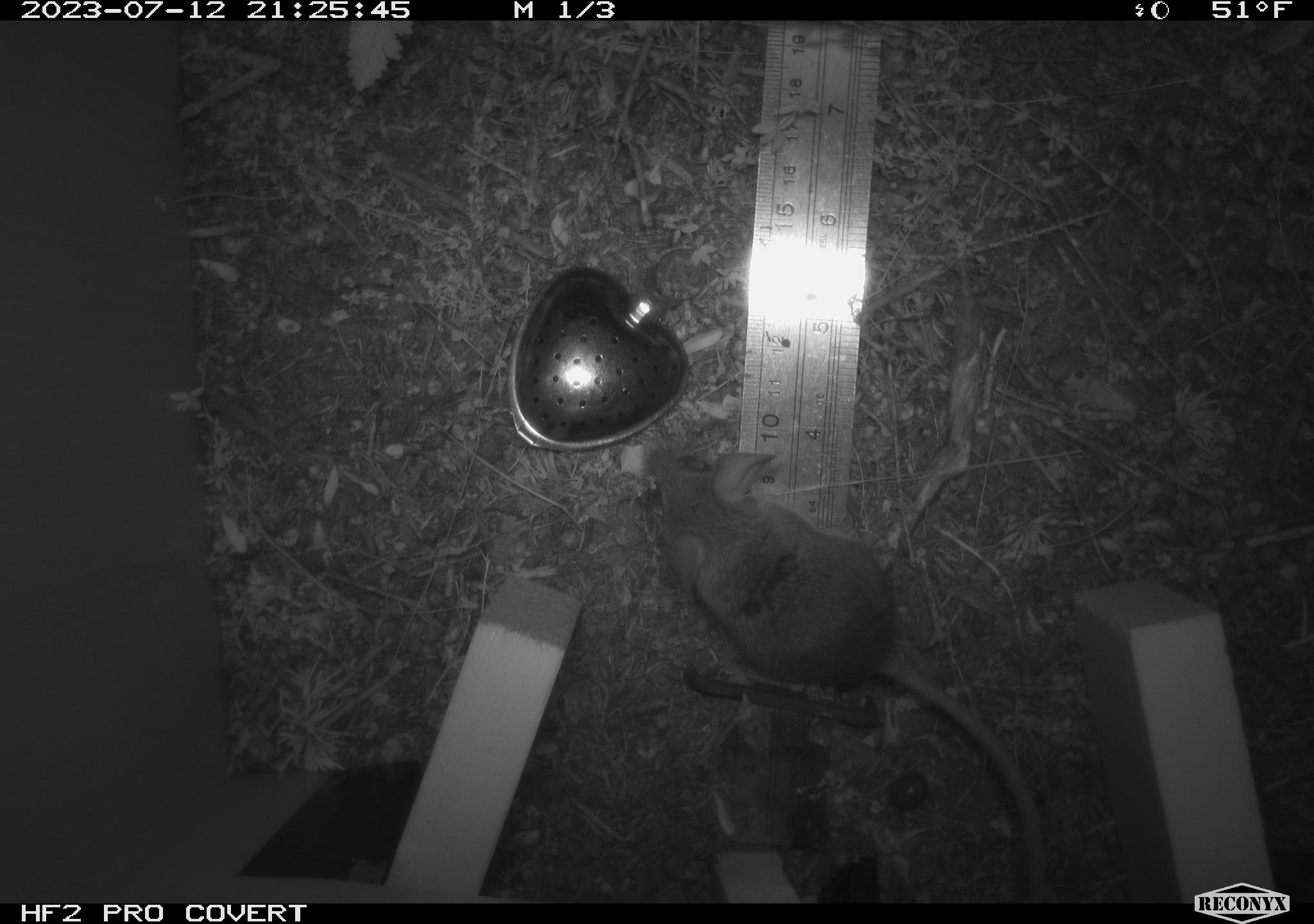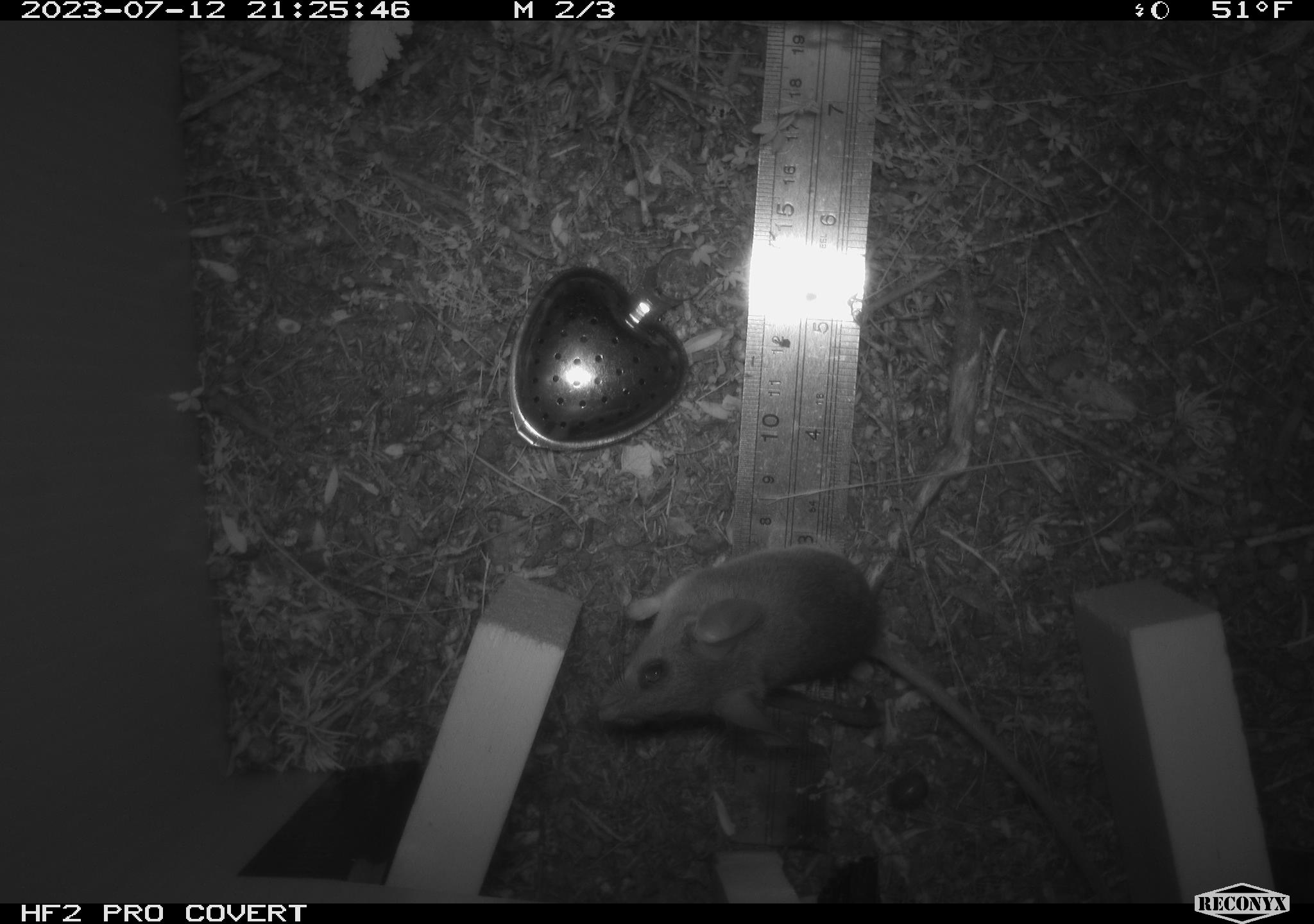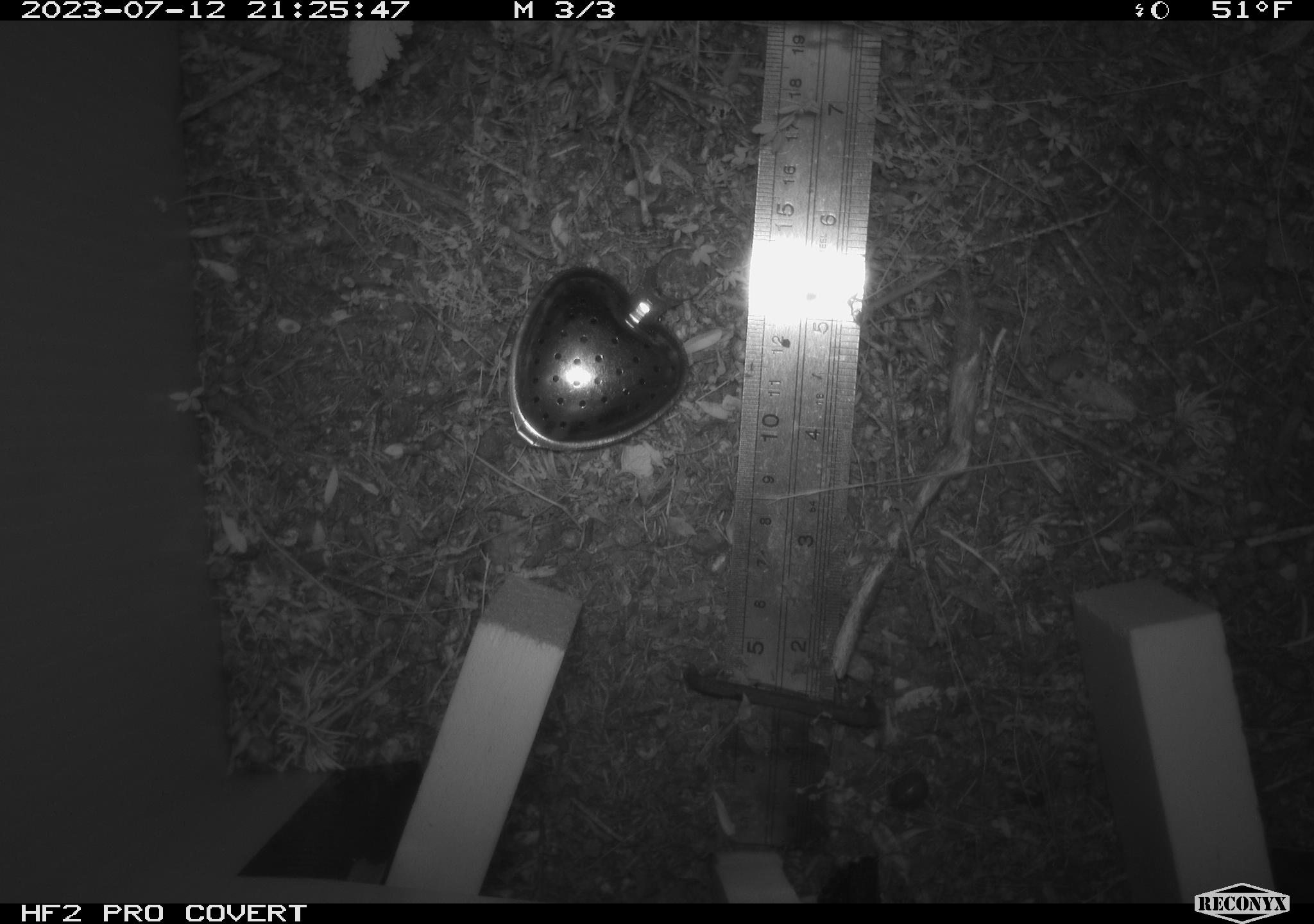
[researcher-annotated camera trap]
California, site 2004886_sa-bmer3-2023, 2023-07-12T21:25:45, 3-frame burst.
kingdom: Animalia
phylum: Chordata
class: Mammalia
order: Rodentia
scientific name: Rodentia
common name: mouse species